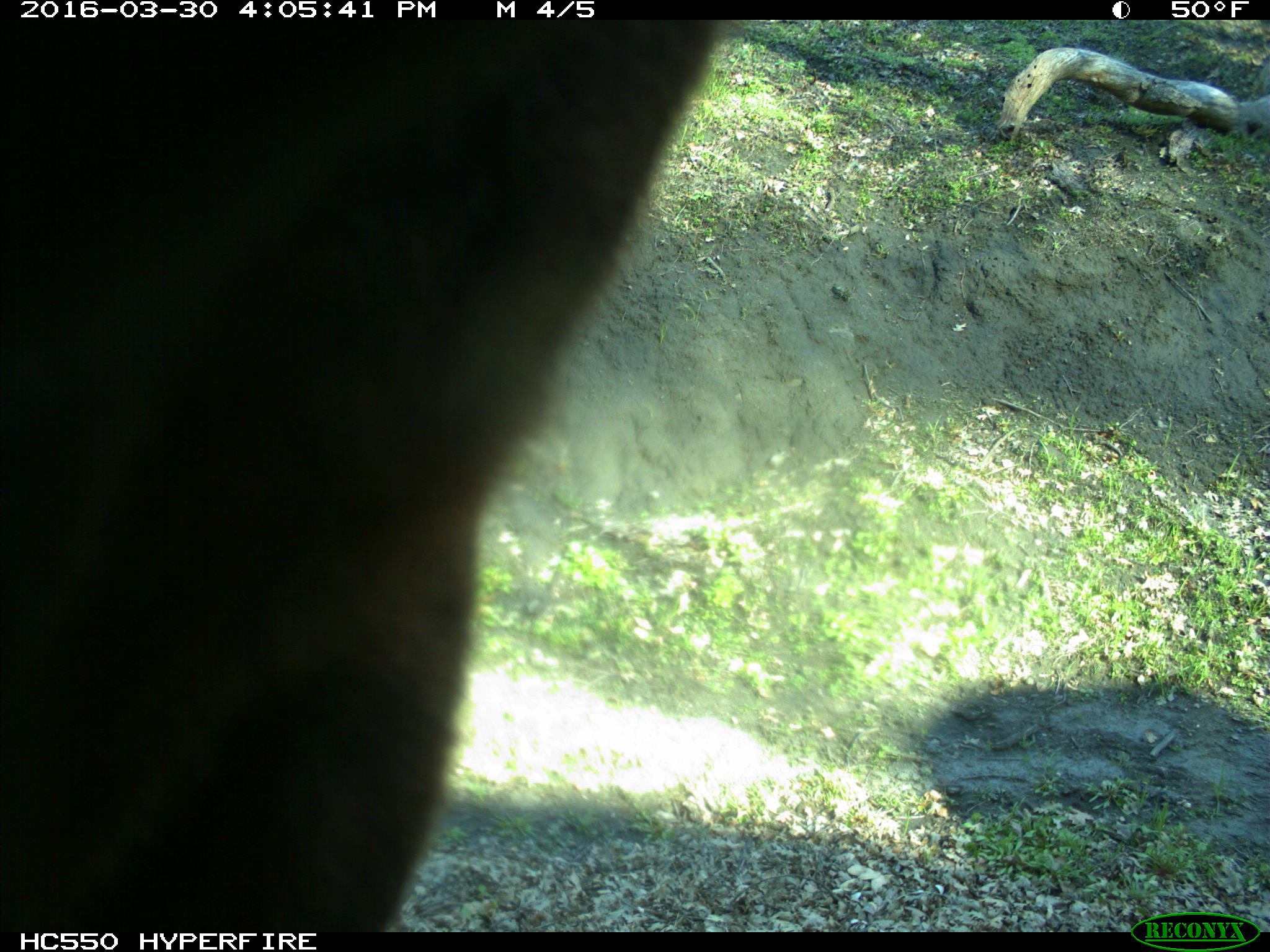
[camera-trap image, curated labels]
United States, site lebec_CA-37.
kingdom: Animalia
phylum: Chordata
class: Mammalia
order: Artiodactyla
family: Bovidae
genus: Bos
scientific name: Bos taurus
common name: domestic cow